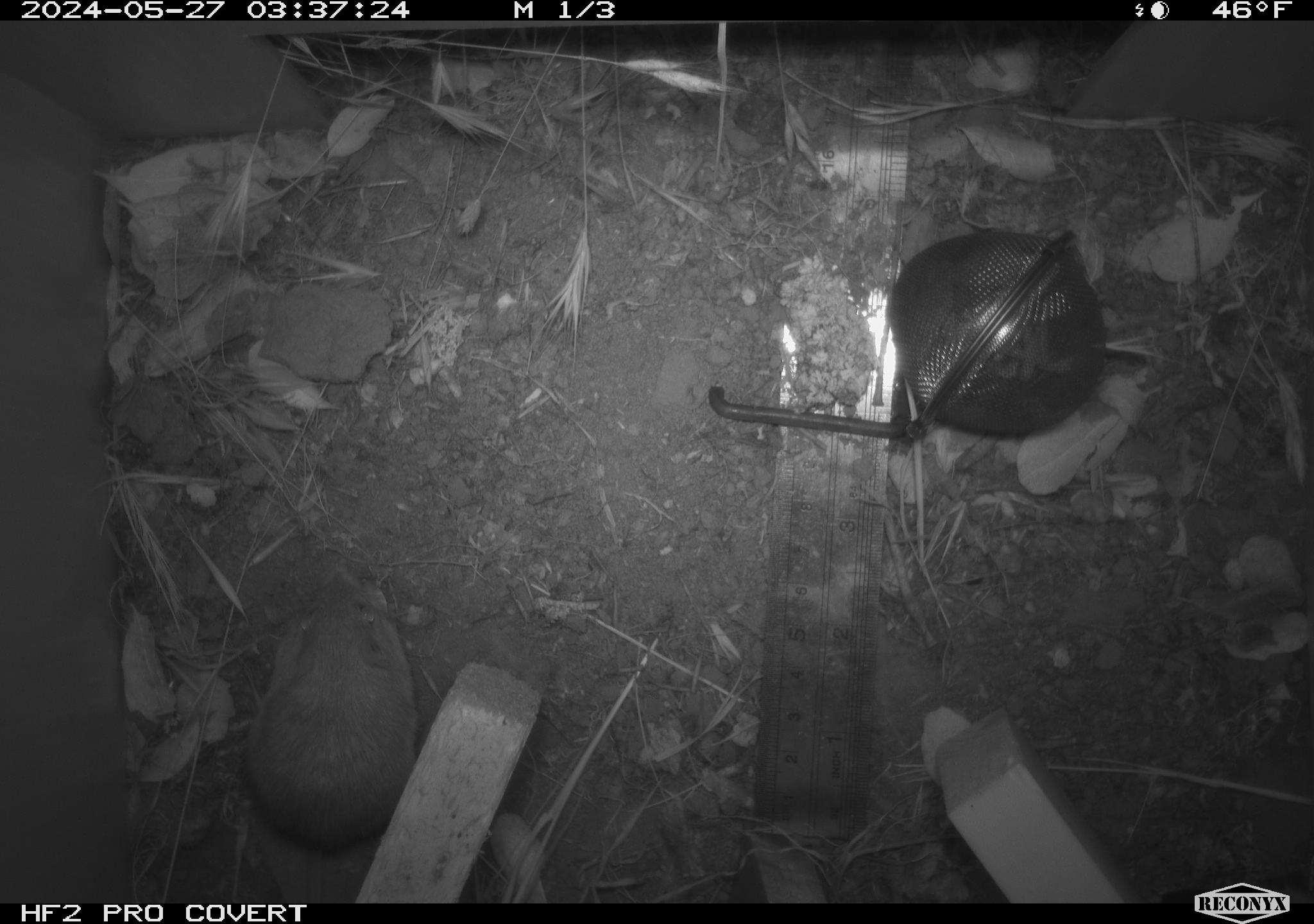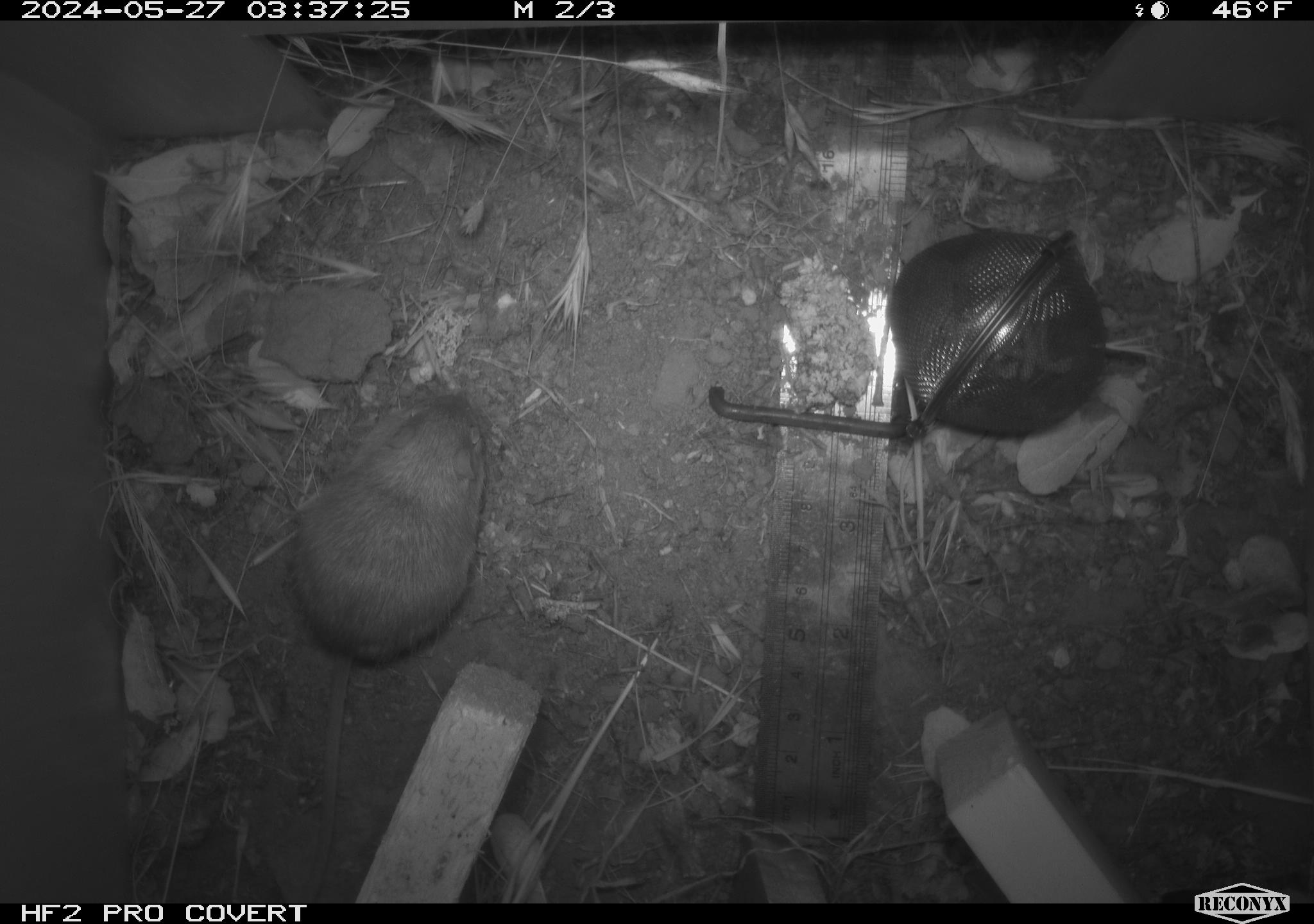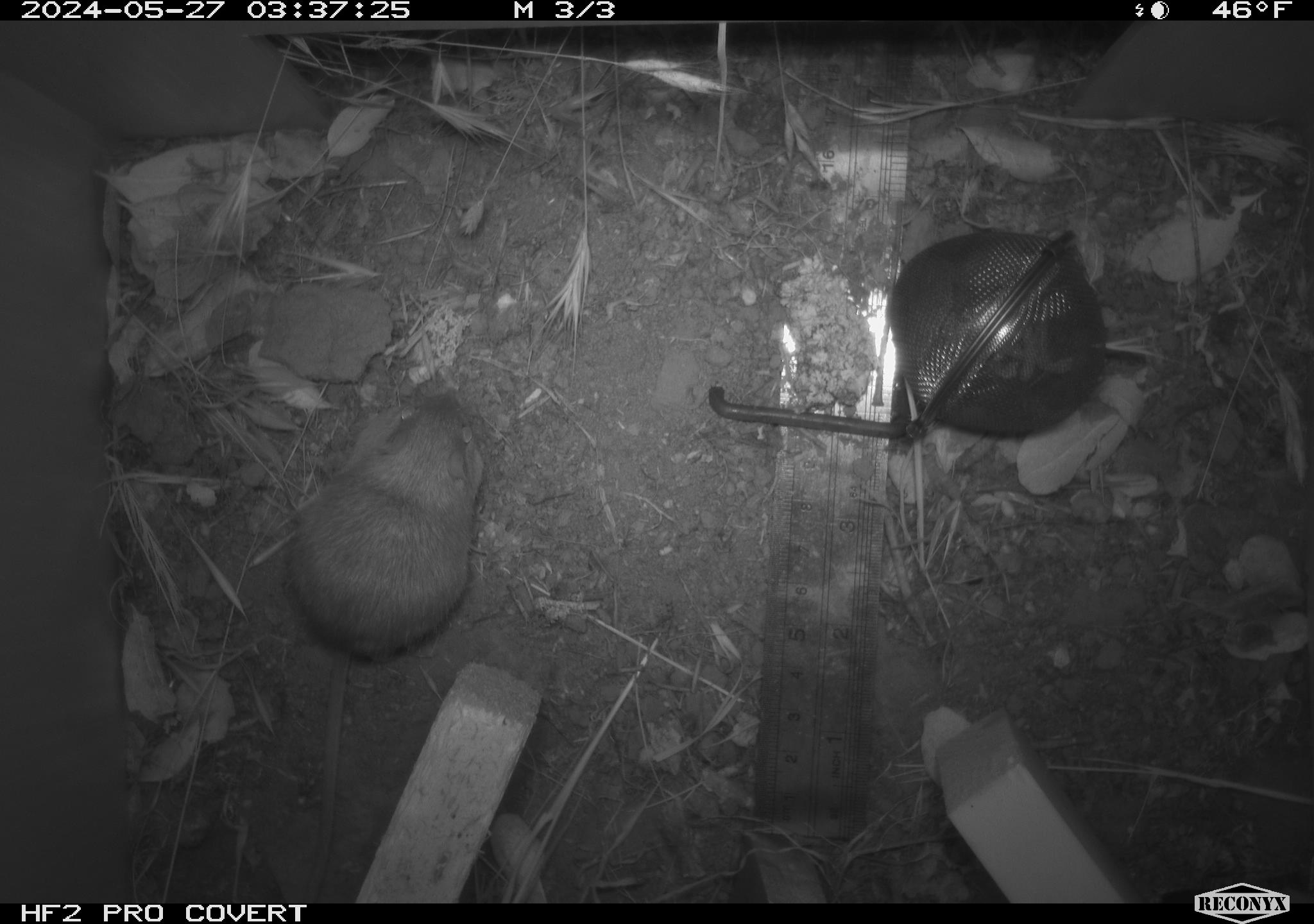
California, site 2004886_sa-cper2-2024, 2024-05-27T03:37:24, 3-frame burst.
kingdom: Animalia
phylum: Chordata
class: Mammalia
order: Rodentia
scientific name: Rodentia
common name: rodent